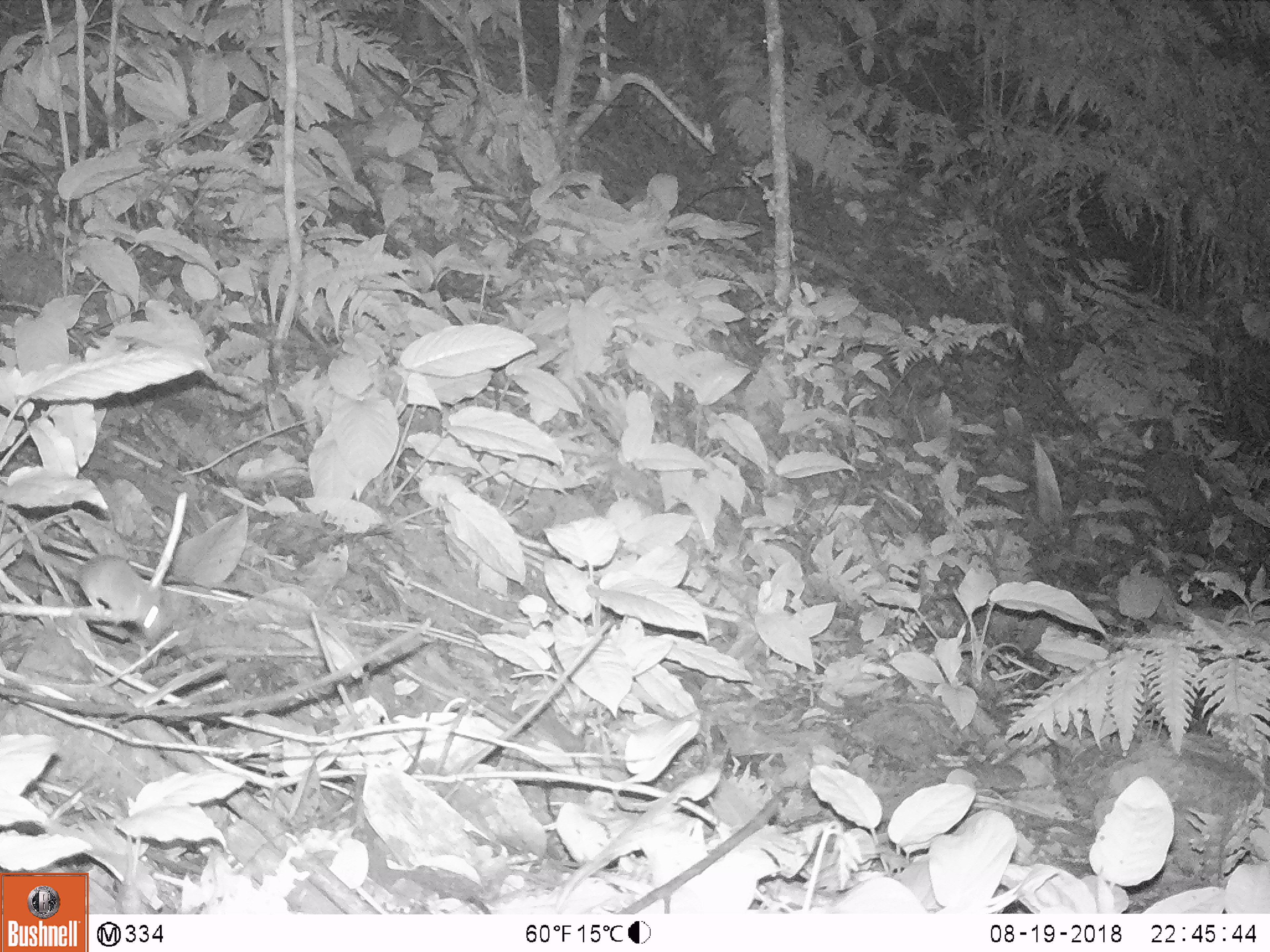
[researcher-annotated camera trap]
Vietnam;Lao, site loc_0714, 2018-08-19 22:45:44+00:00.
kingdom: Animalia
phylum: Chordata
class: Mammalia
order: Rodentia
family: Muridae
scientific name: Muridae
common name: old-world mice and rats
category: unidentified murid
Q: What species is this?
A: Unidentified murid (old-world mice and rats) (Muridae).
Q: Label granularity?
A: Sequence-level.